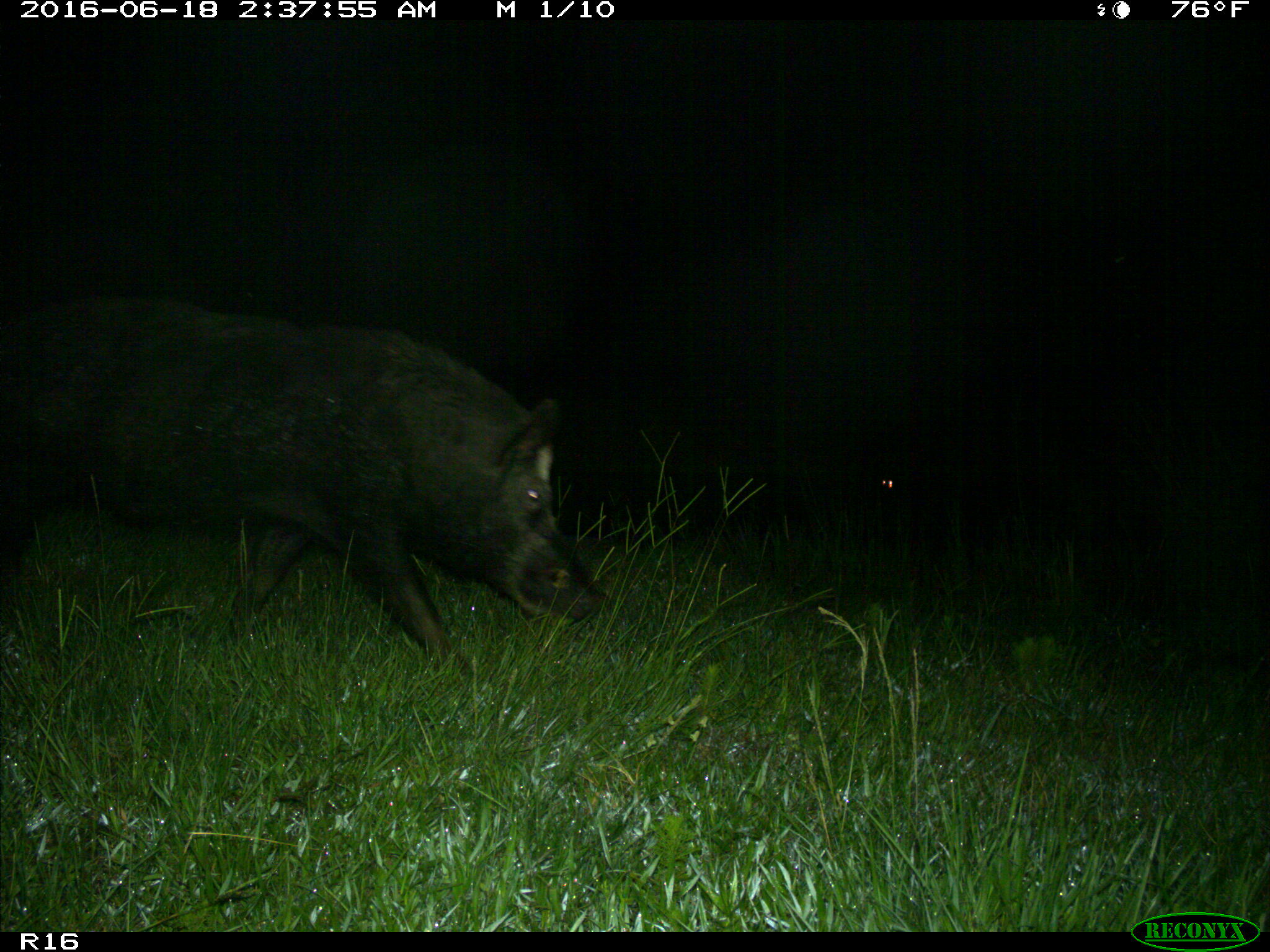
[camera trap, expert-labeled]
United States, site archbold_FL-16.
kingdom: Animalia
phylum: Chordata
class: Mammalia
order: Artiodactyla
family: Suidae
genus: Sus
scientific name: Sus scrofa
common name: wild boar